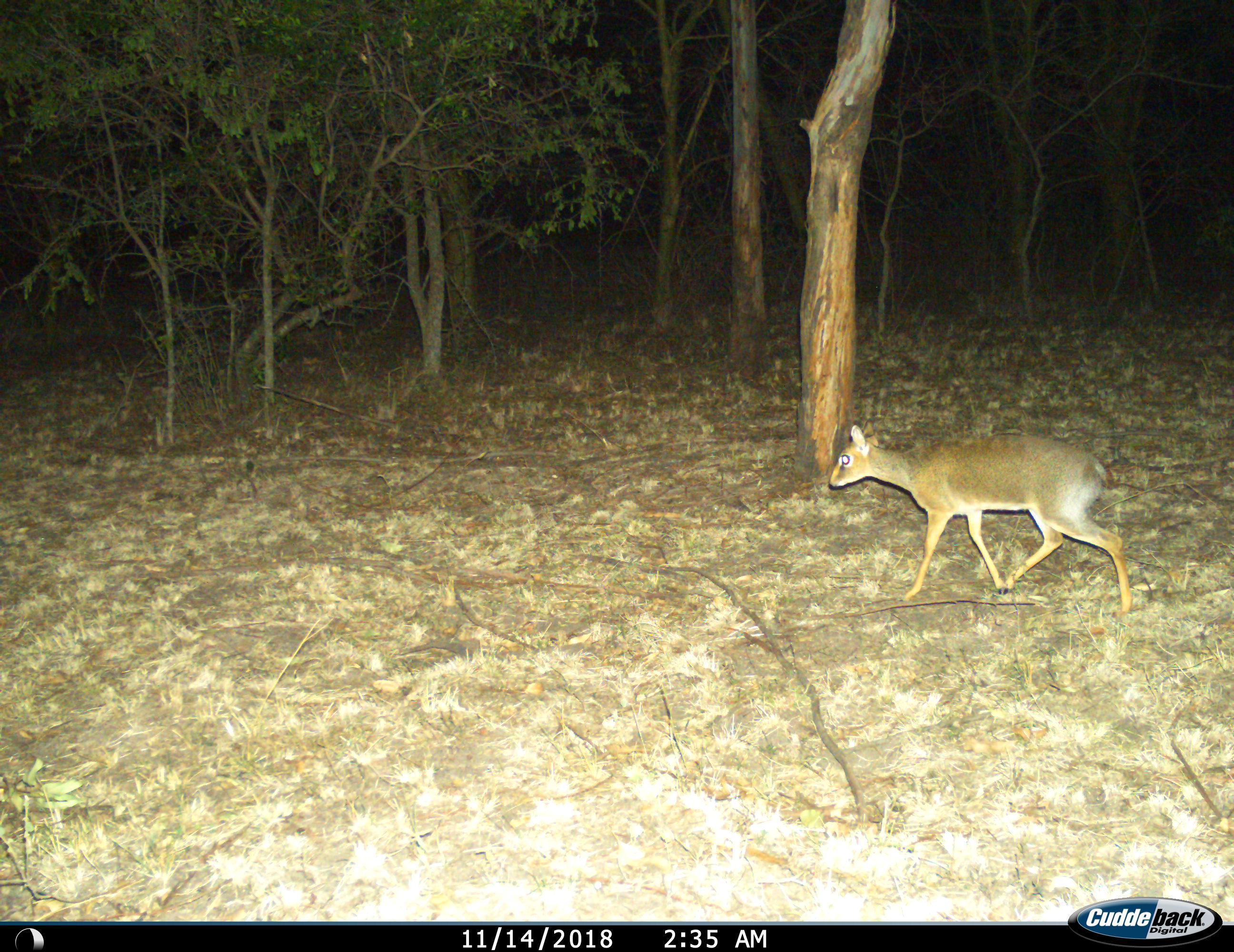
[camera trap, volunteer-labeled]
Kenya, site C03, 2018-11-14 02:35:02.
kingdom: Animalia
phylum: Chordata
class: Mammalia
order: Artiodactyla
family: Bovidae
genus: Madoqua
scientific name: Madoqua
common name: dikdik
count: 1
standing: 0%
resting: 0%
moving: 100%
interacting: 0%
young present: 0%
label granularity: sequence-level